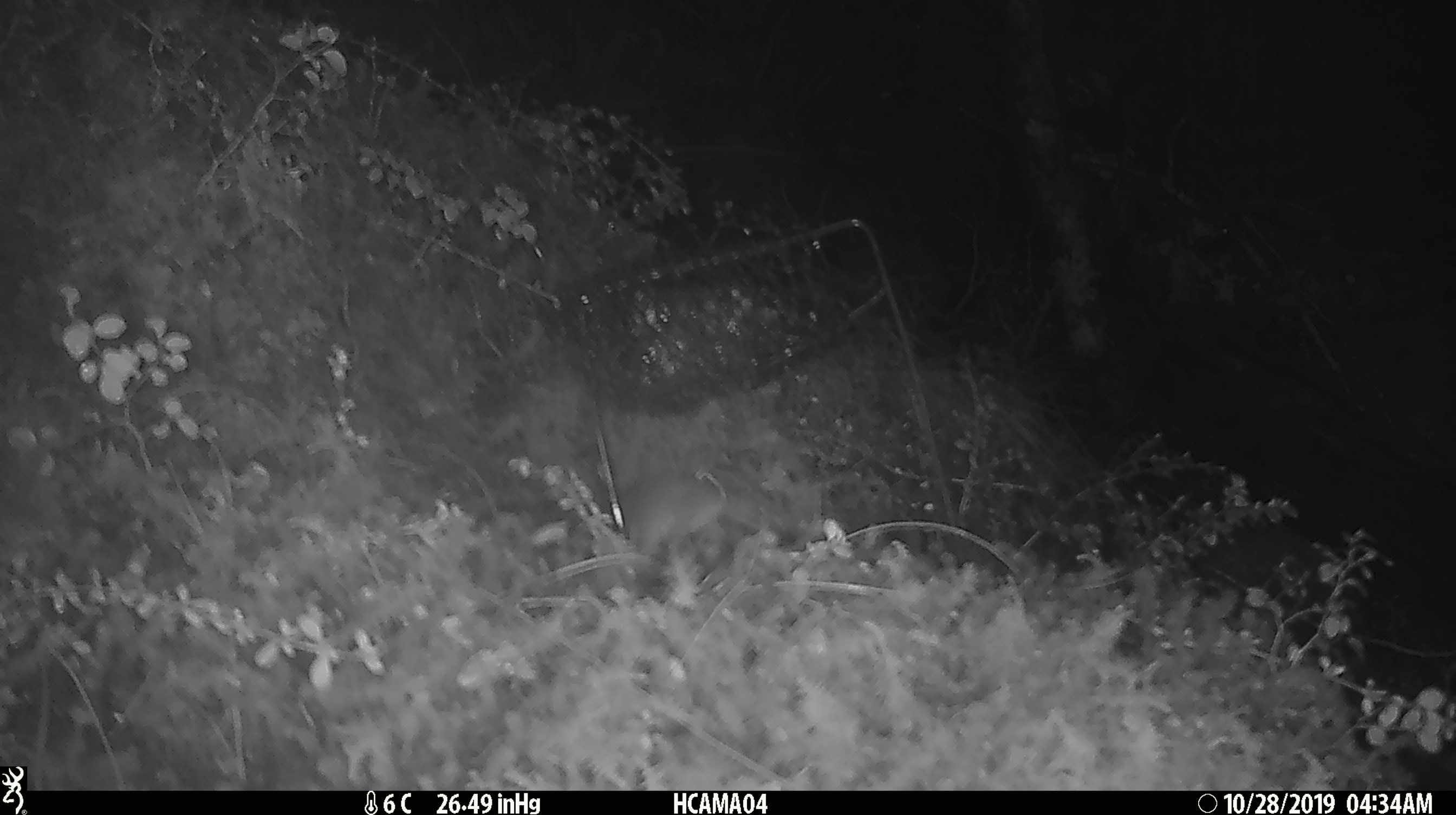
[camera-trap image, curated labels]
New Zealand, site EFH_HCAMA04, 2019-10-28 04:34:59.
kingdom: Animalia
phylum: Chordata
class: Mammalia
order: Rodentia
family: Muridae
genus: Mus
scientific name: Mus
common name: mouse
Mouse (Mus).